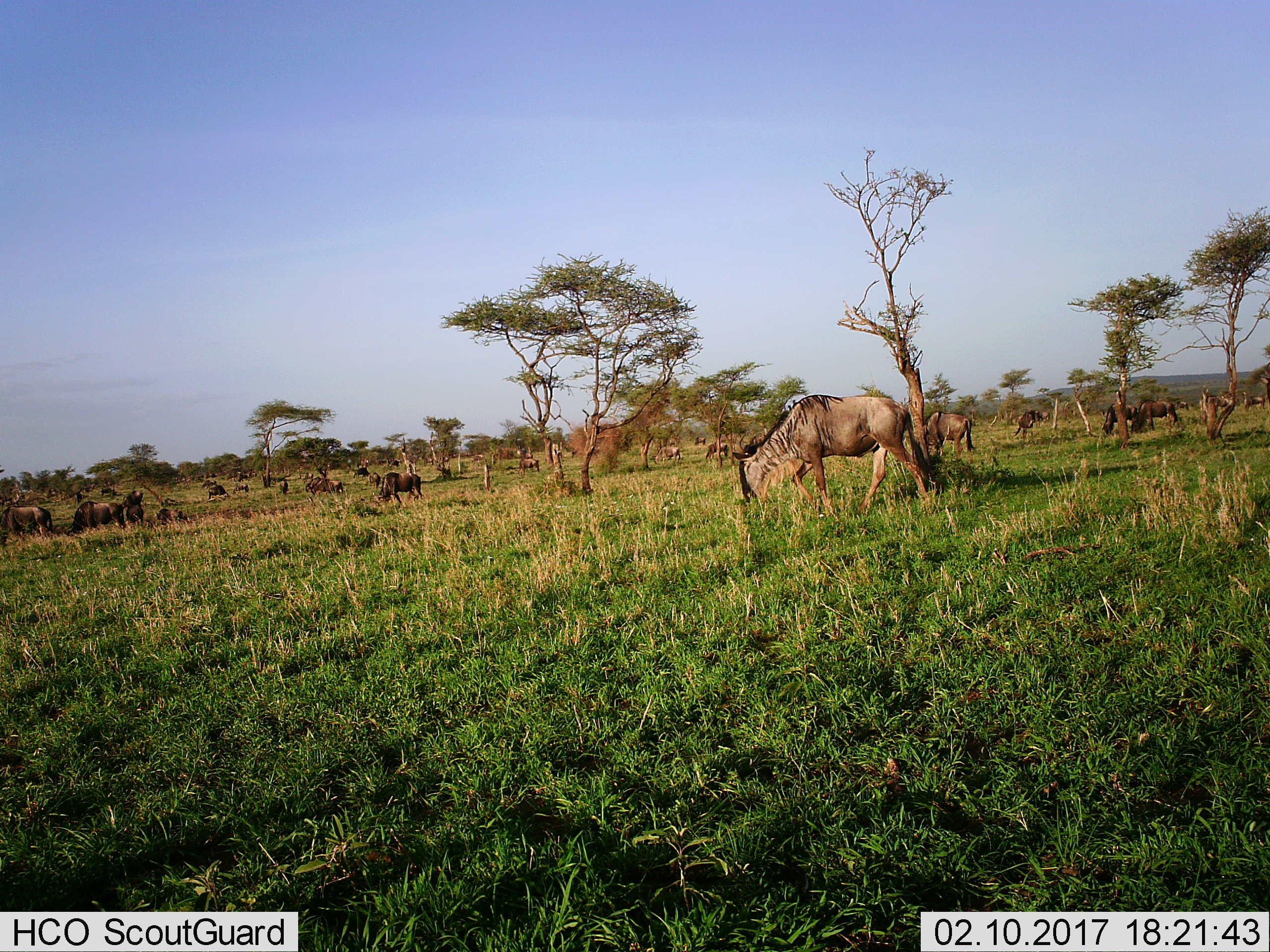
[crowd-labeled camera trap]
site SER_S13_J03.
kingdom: Animalia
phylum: Chordata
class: Mammalia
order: Artiodactyla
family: Bovidae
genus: Connochaetes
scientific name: Connochaetes taurinus taurinus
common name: blue wildebeest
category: wildebeestblue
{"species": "wildebeestblue (blue wildebeest) (Connochaetes taurinus taurinus)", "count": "11-50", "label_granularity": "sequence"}